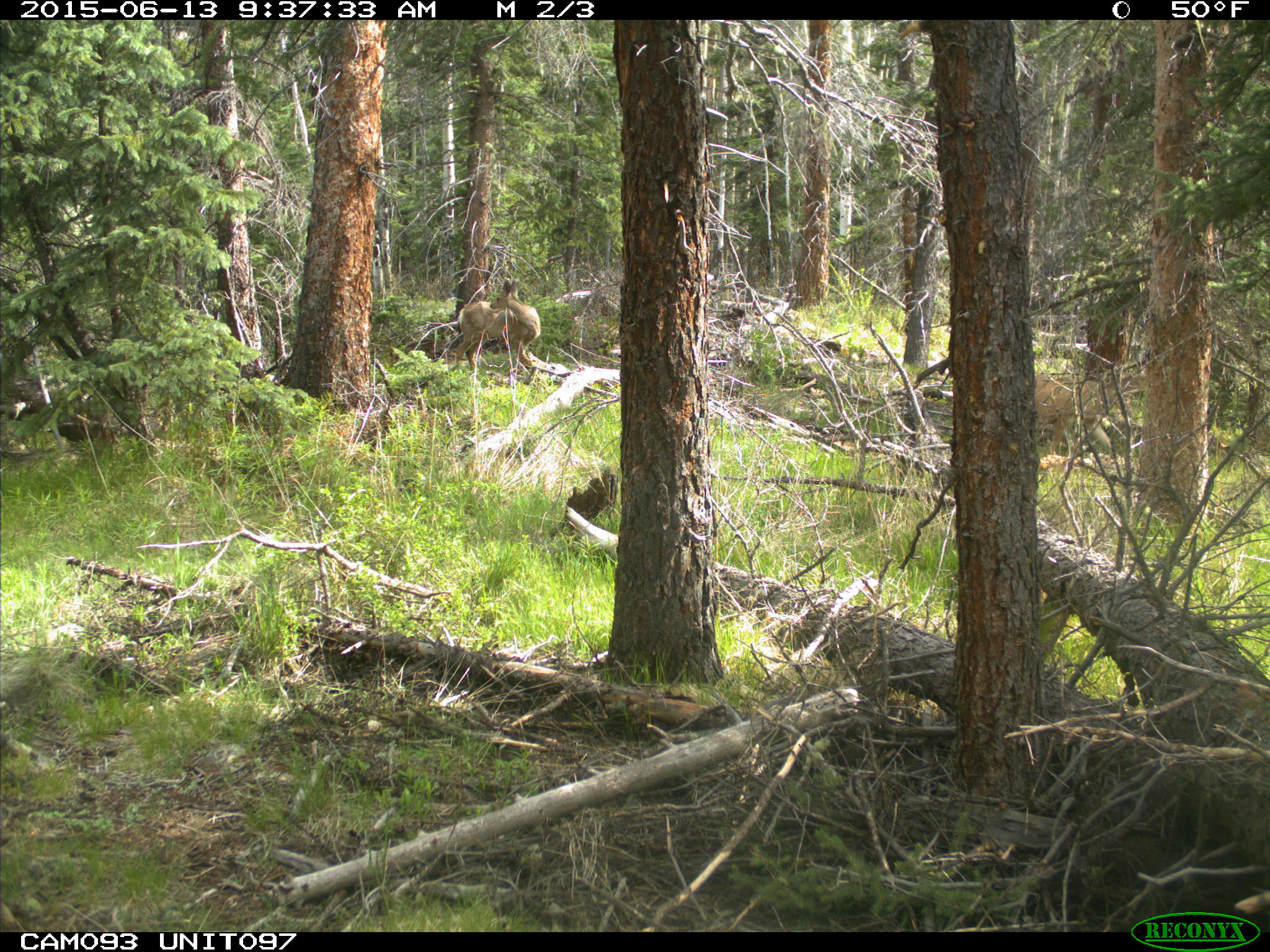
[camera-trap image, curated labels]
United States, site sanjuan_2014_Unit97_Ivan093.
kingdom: Animalia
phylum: Chordata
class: Mammalia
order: Artiodactyla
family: Cervidae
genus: Odocoileus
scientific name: Odocoileus hemionus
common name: mule deer